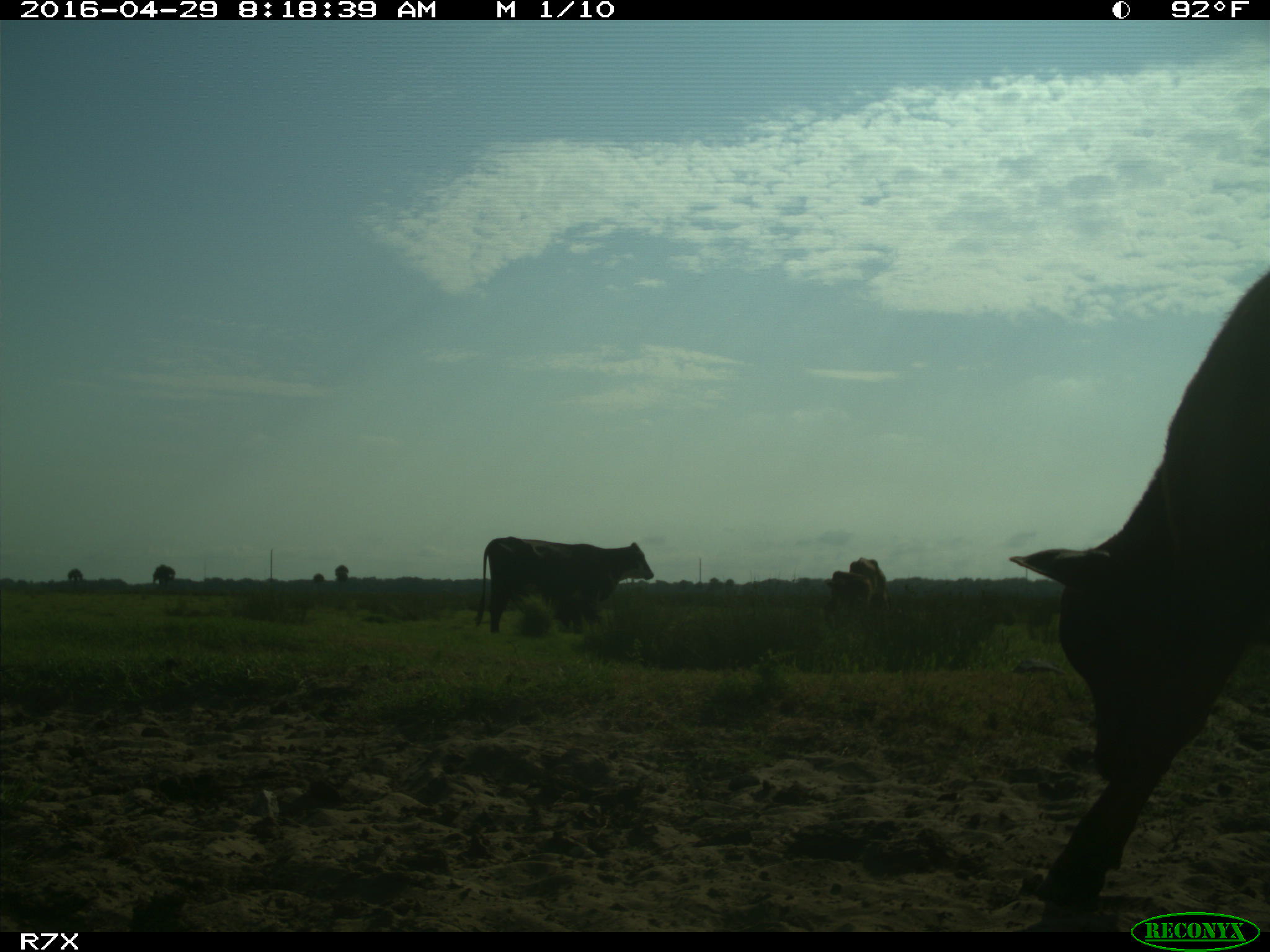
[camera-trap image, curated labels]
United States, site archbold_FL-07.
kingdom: Animalia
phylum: Chordata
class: Mammalia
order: Artiodactyla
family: Bovidae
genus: Bos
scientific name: Bos taurus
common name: domestic cow